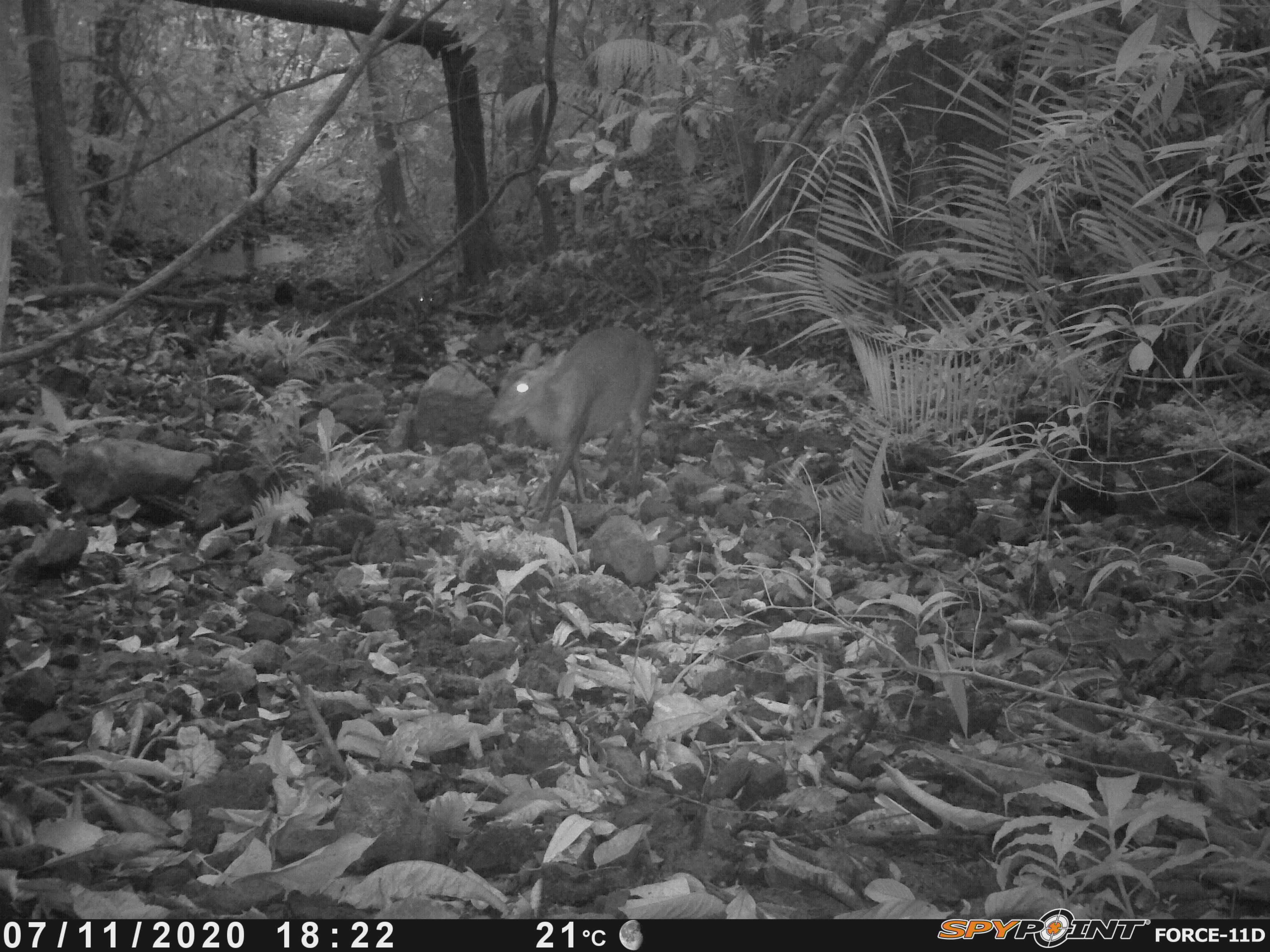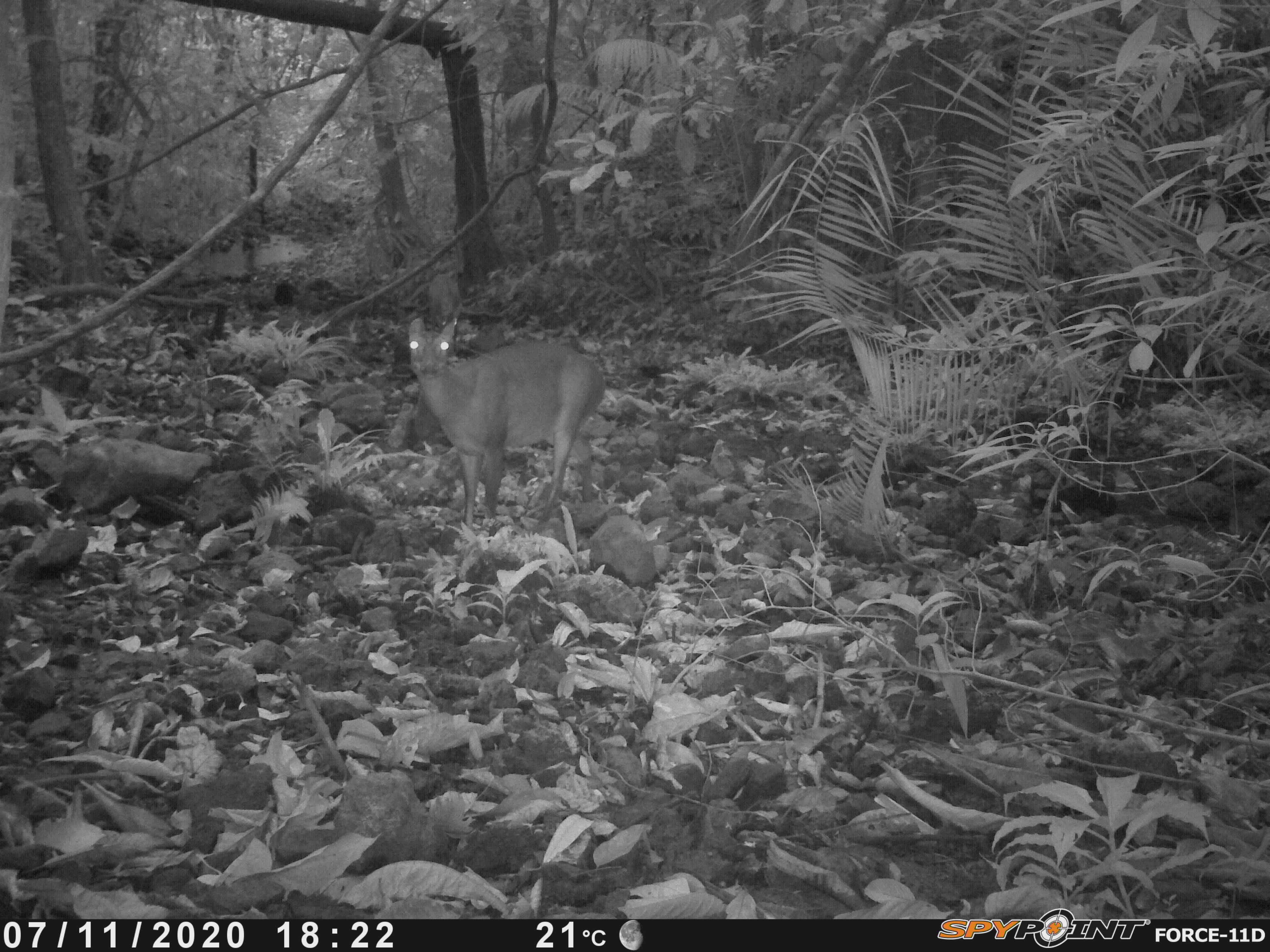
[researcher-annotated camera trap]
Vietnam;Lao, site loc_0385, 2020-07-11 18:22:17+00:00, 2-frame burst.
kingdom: Animalia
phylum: Chordata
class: Mammalia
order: Artiodactyla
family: Cervidae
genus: Muntiacus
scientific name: Muntiacus vuquangensis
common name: large-antlered muntjac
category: large antlered muntjac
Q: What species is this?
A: Large antlered muntjac (large-antlered muntjac) (Muntiacus vuquangensis).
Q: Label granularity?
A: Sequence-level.